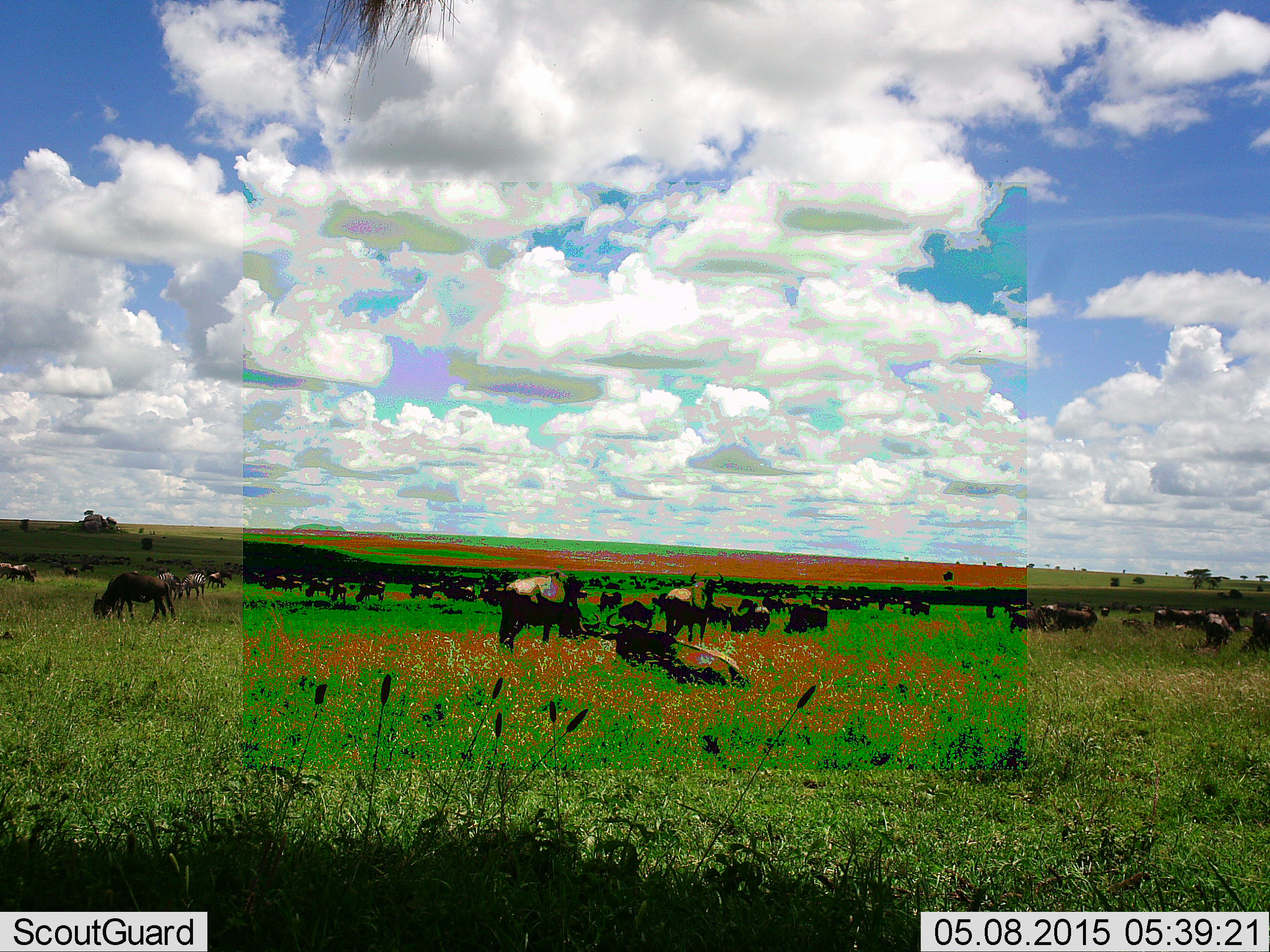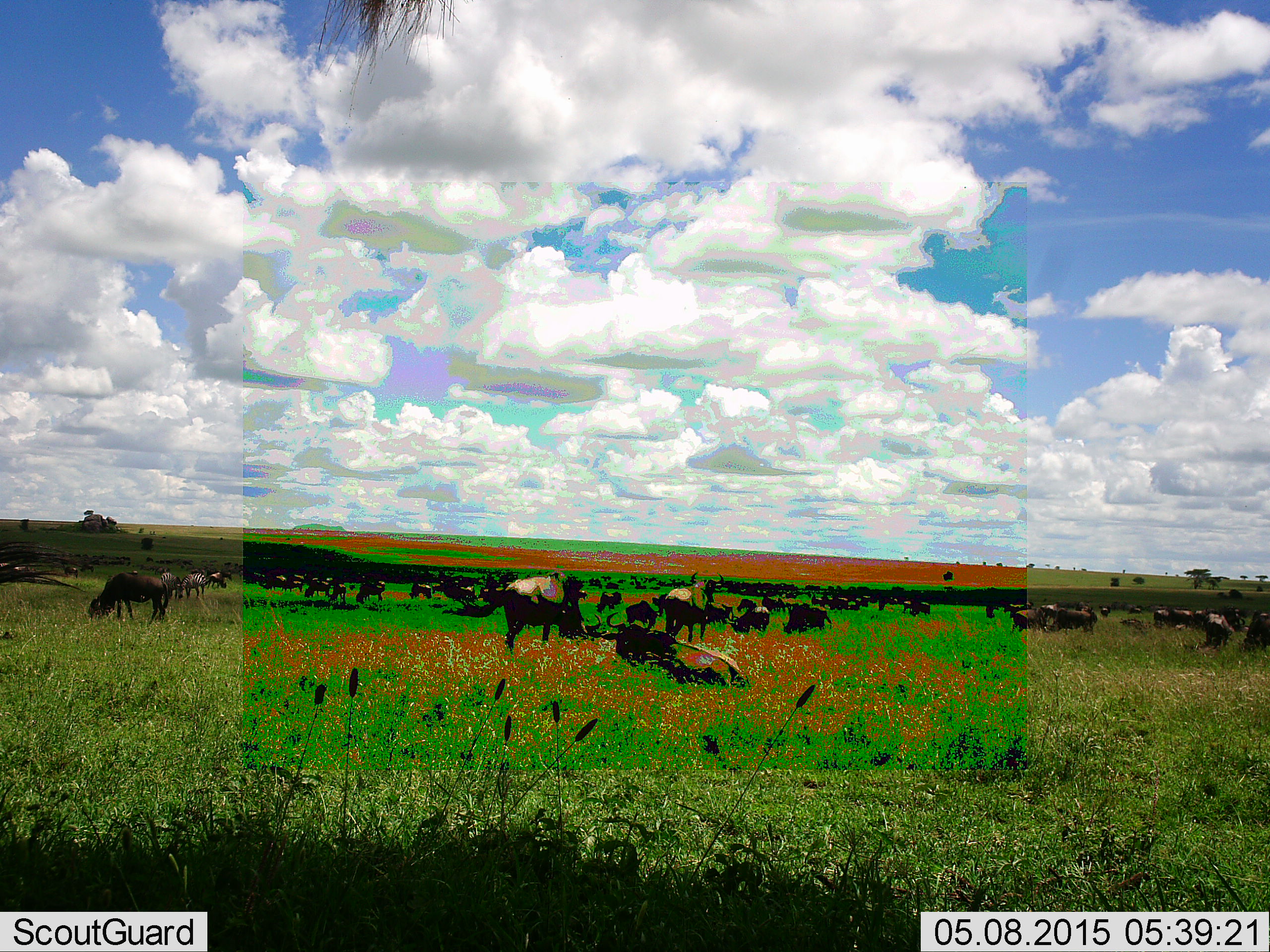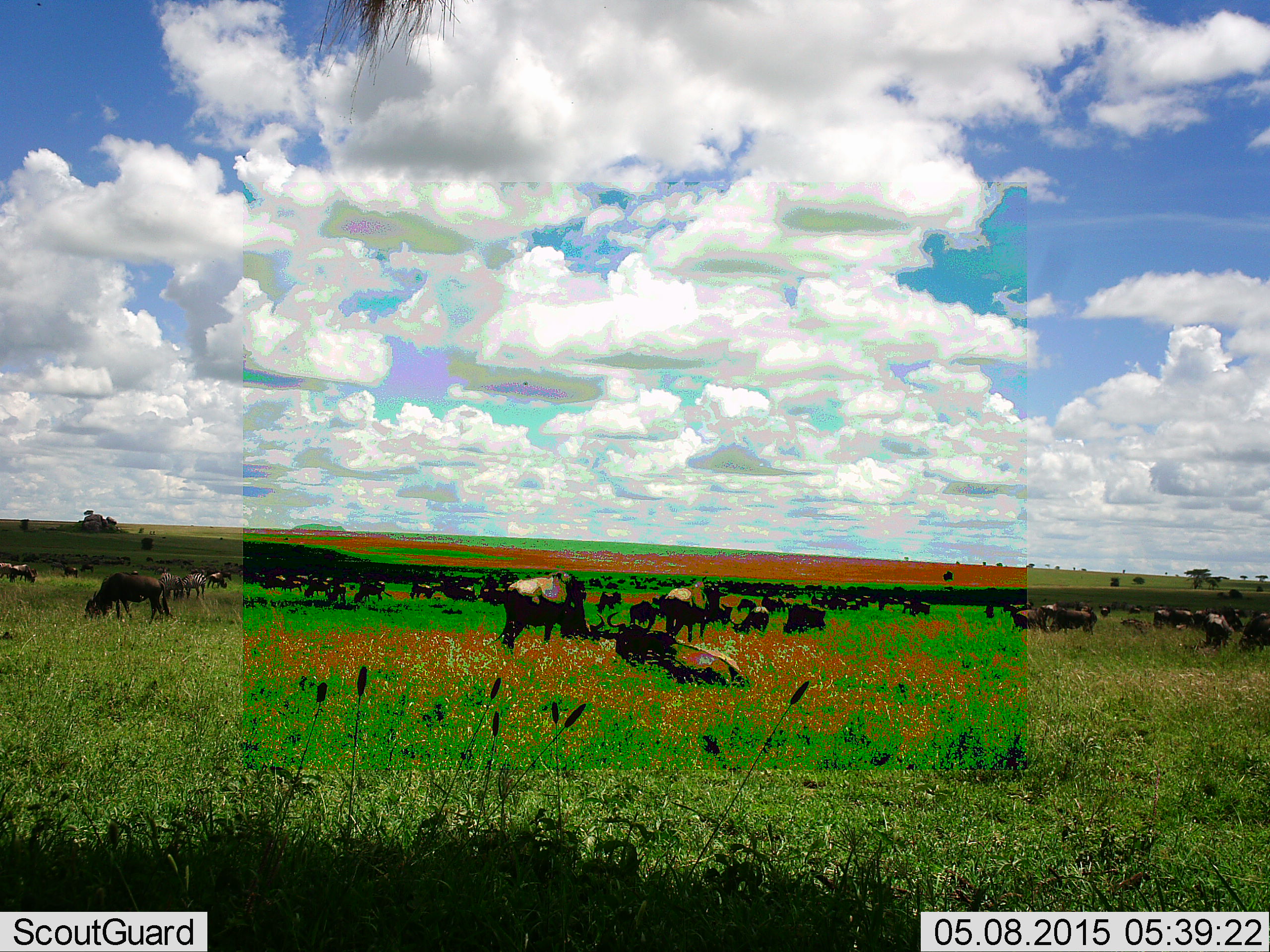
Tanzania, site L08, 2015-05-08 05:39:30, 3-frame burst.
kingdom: Animalia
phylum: Chordata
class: Mammalia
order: Artiodactyla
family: Bovidae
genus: Connochaetes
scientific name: Connochaetes taurinus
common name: blue wildebeest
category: wildebeest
Wildebeest (blue wildebeest) (Connochaetes taurinus), count 11-50. Behavior (volunteer vote fractions): standing 82%, resting 82%, moving 55%, interacting 9%. Young present (vote fraction): 0%. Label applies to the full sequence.